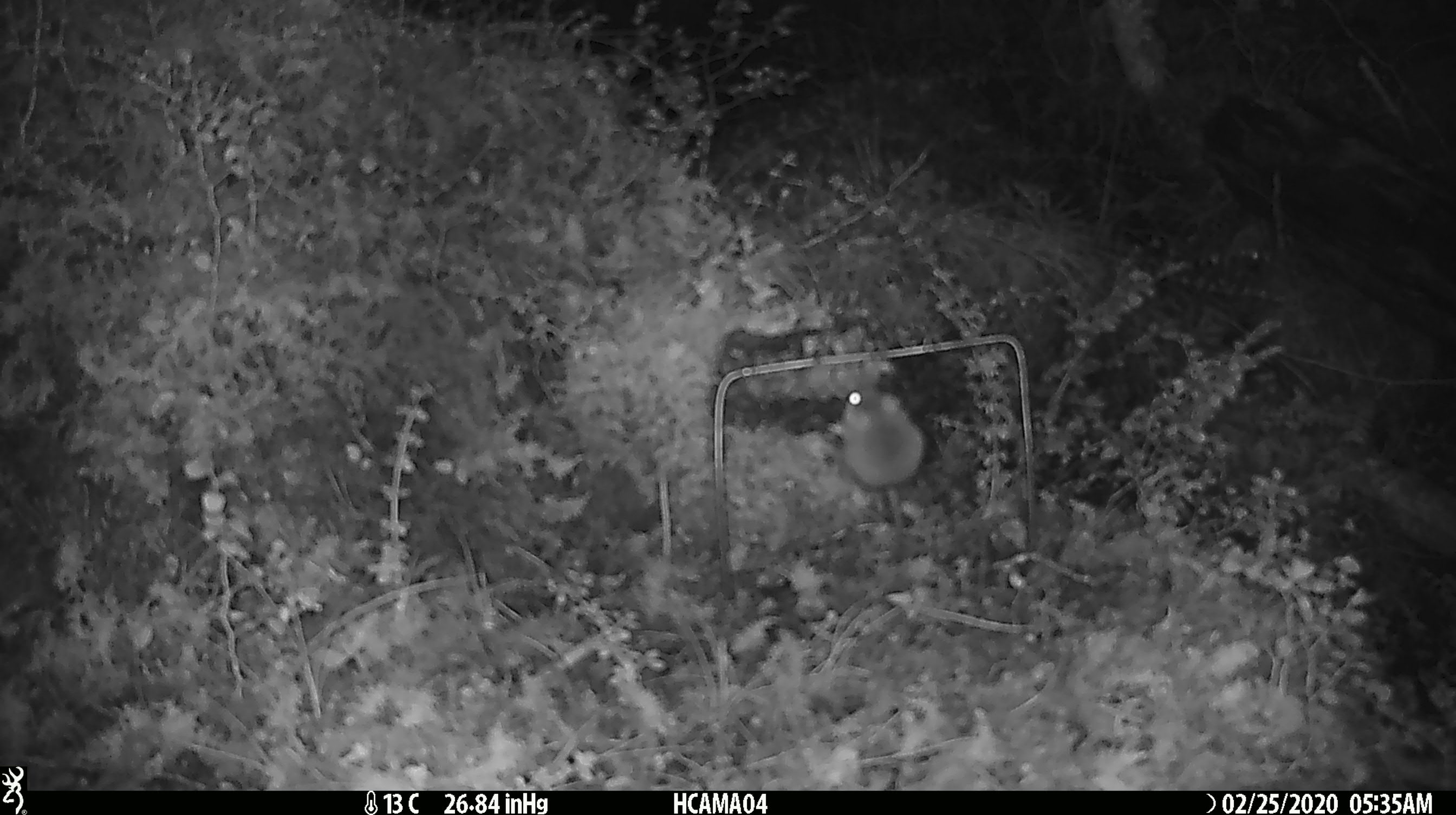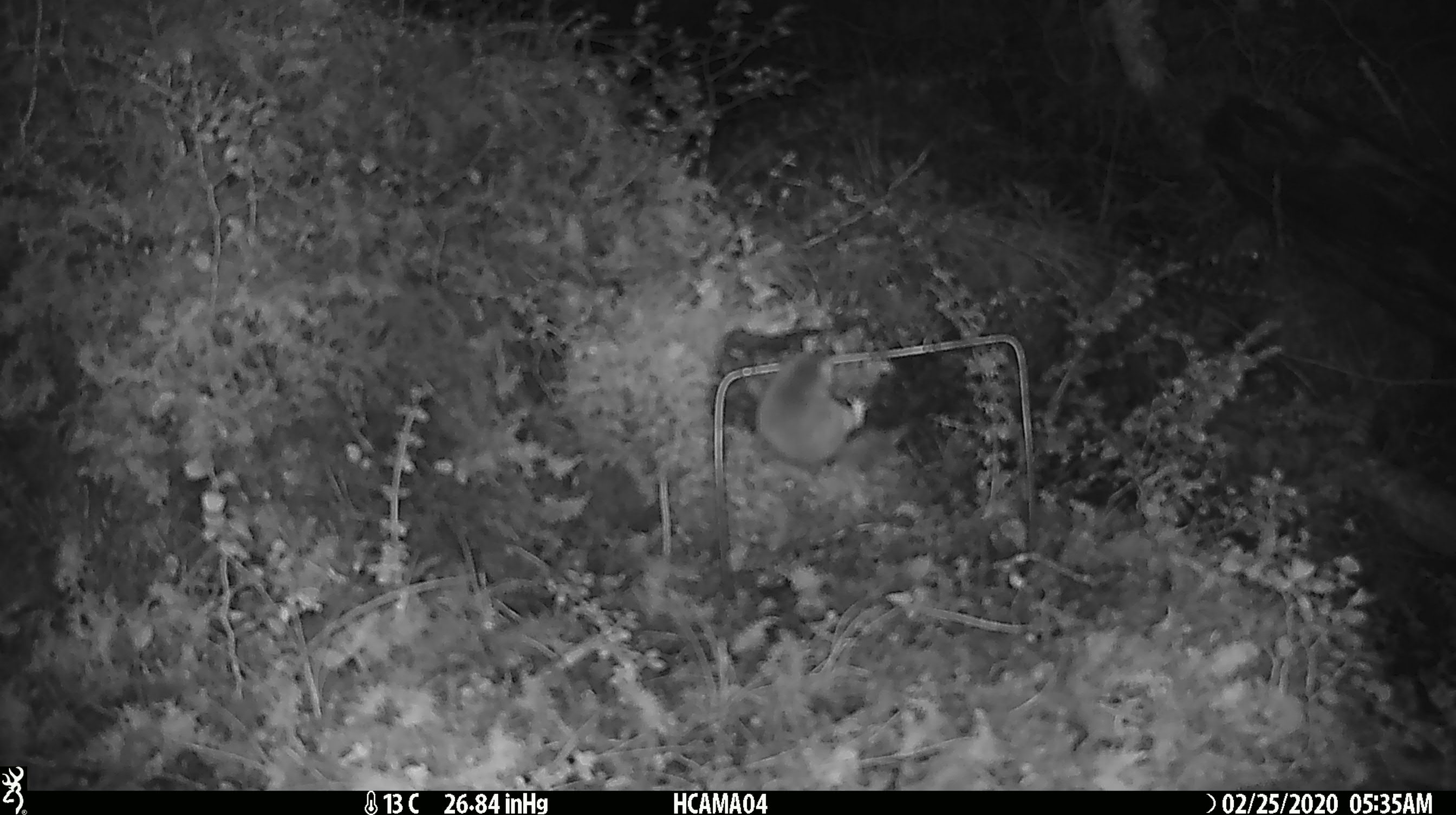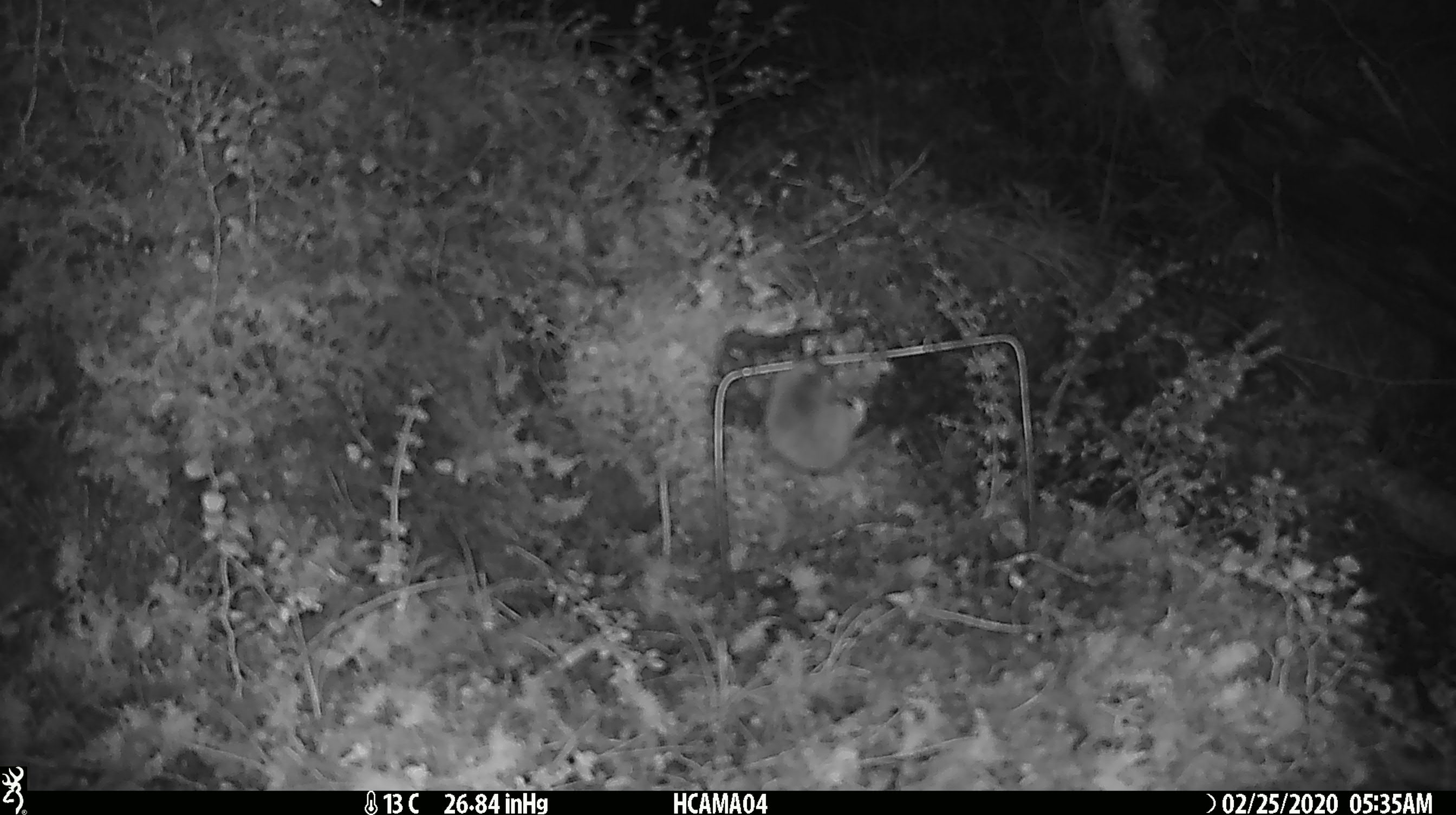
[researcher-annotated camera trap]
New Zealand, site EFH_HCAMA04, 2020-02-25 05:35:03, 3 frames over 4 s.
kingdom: Animalia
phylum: Chordata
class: Mammalia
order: Rodentia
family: Muridae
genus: Mus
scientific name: Mus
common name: mouse